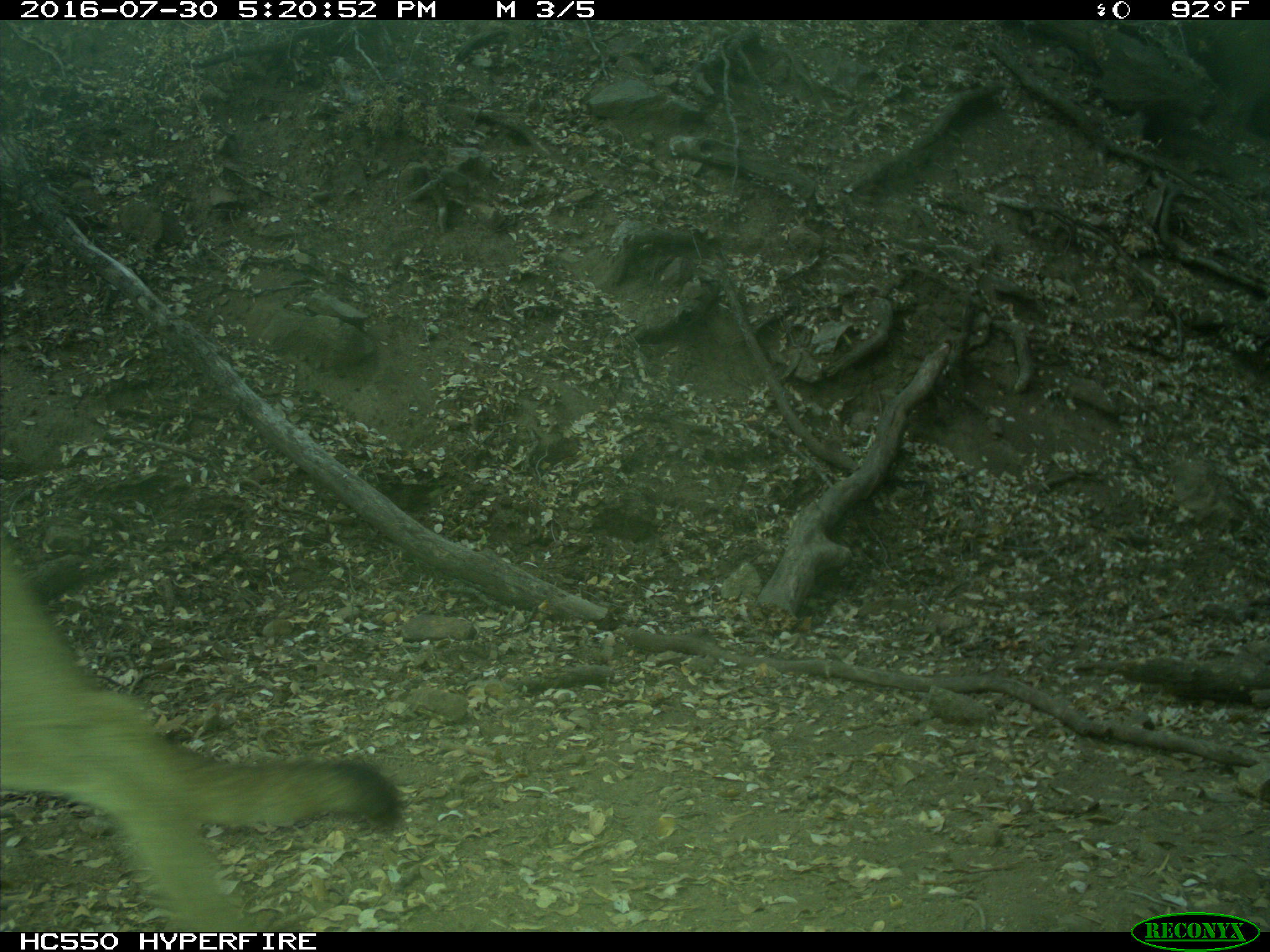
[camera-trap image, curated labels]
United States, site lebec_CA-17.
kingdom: Animalia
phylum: Chordata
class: Mammalia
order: Carnivora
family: Felidae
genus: Puma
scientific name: Puma concolor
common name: mountain lion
Puma concolor (mountain lion).